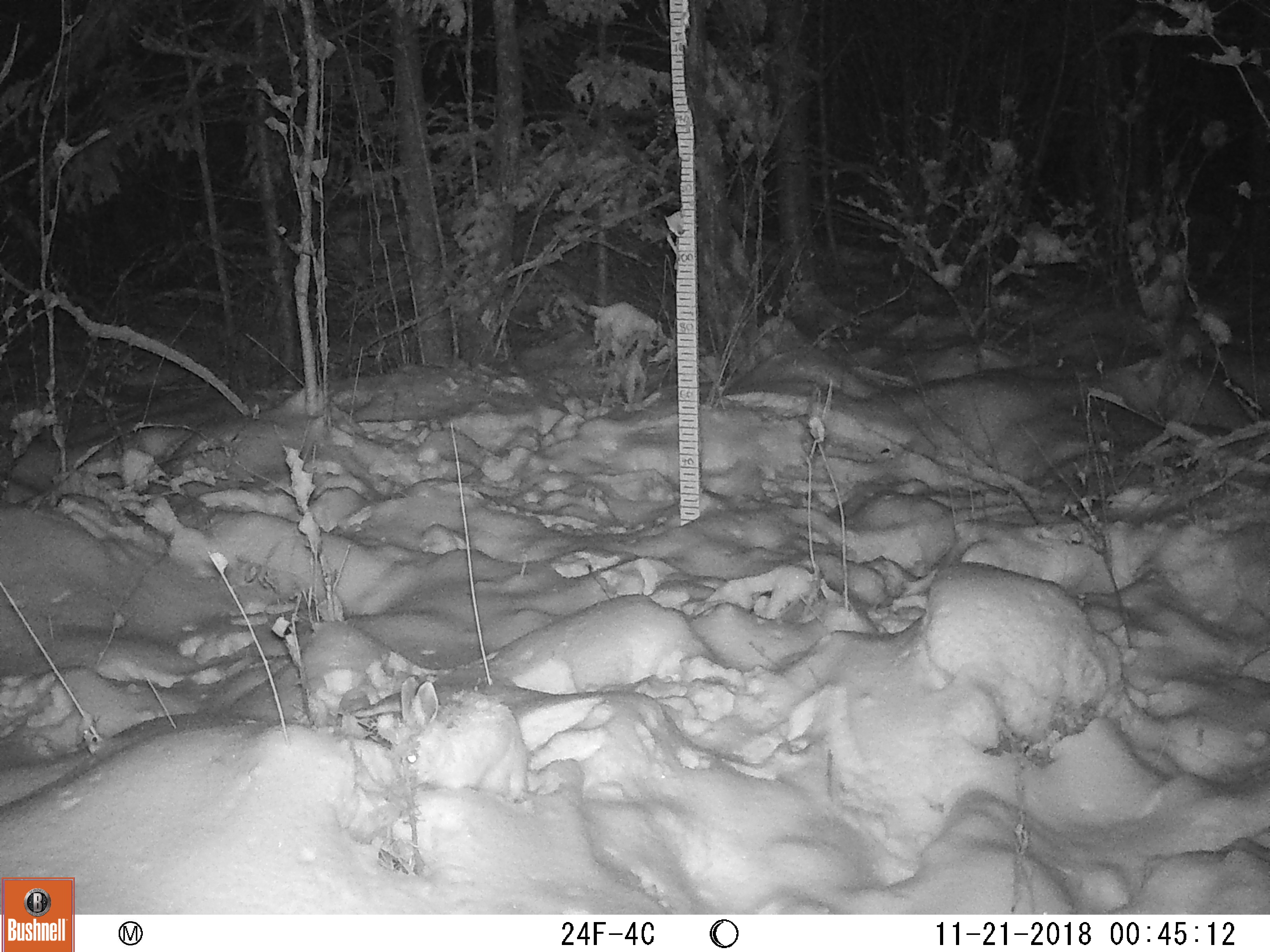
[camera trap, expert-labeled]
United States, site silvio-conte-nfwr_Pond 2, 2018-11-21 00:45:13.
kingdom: Animalia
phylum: Chordata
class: Mammalia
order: Lagomorpha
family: Leporidae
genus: Lepus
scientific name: Lepus americanus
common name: snowshoe hare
Snowshoe hare (Lepus americanus).